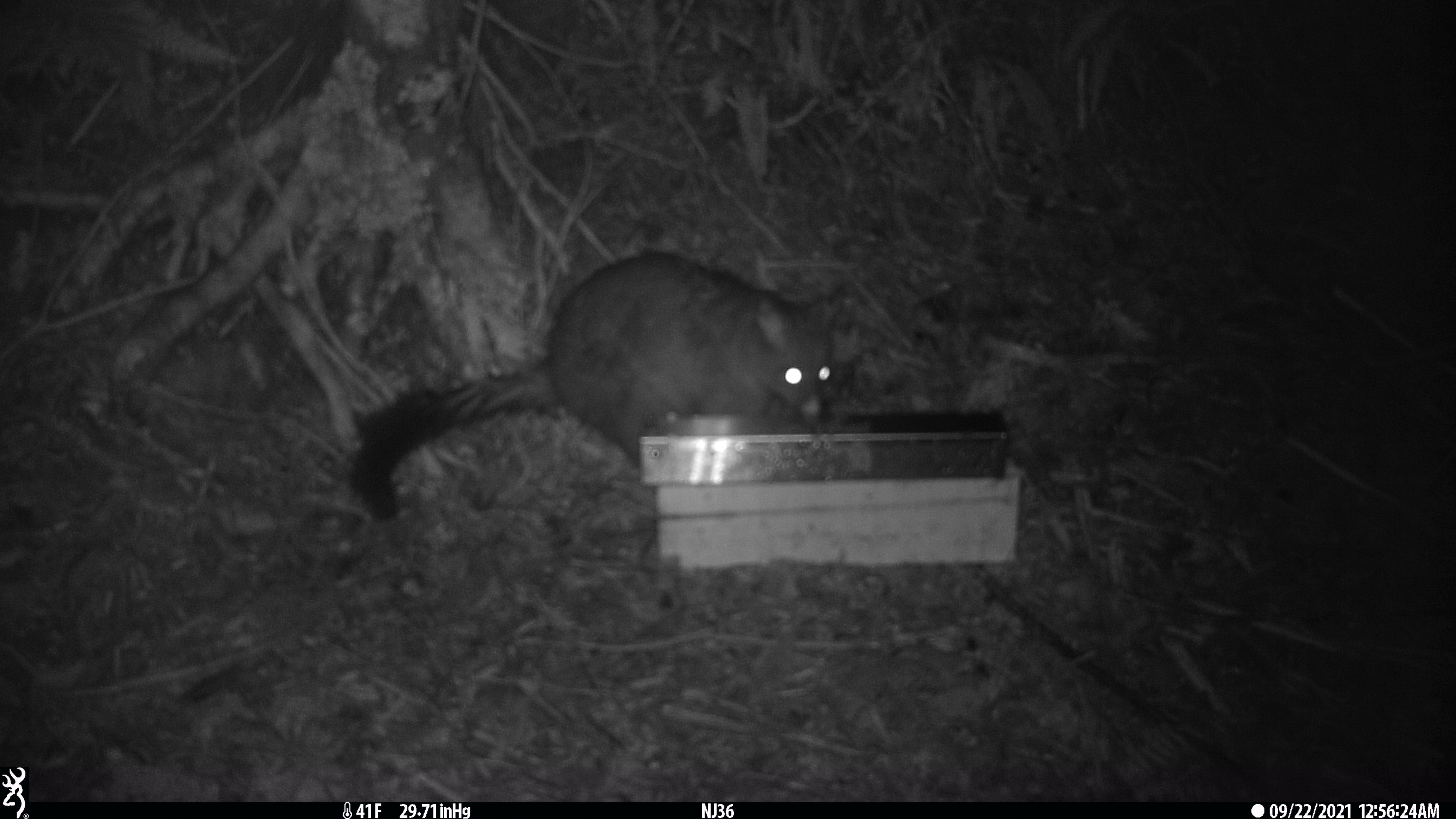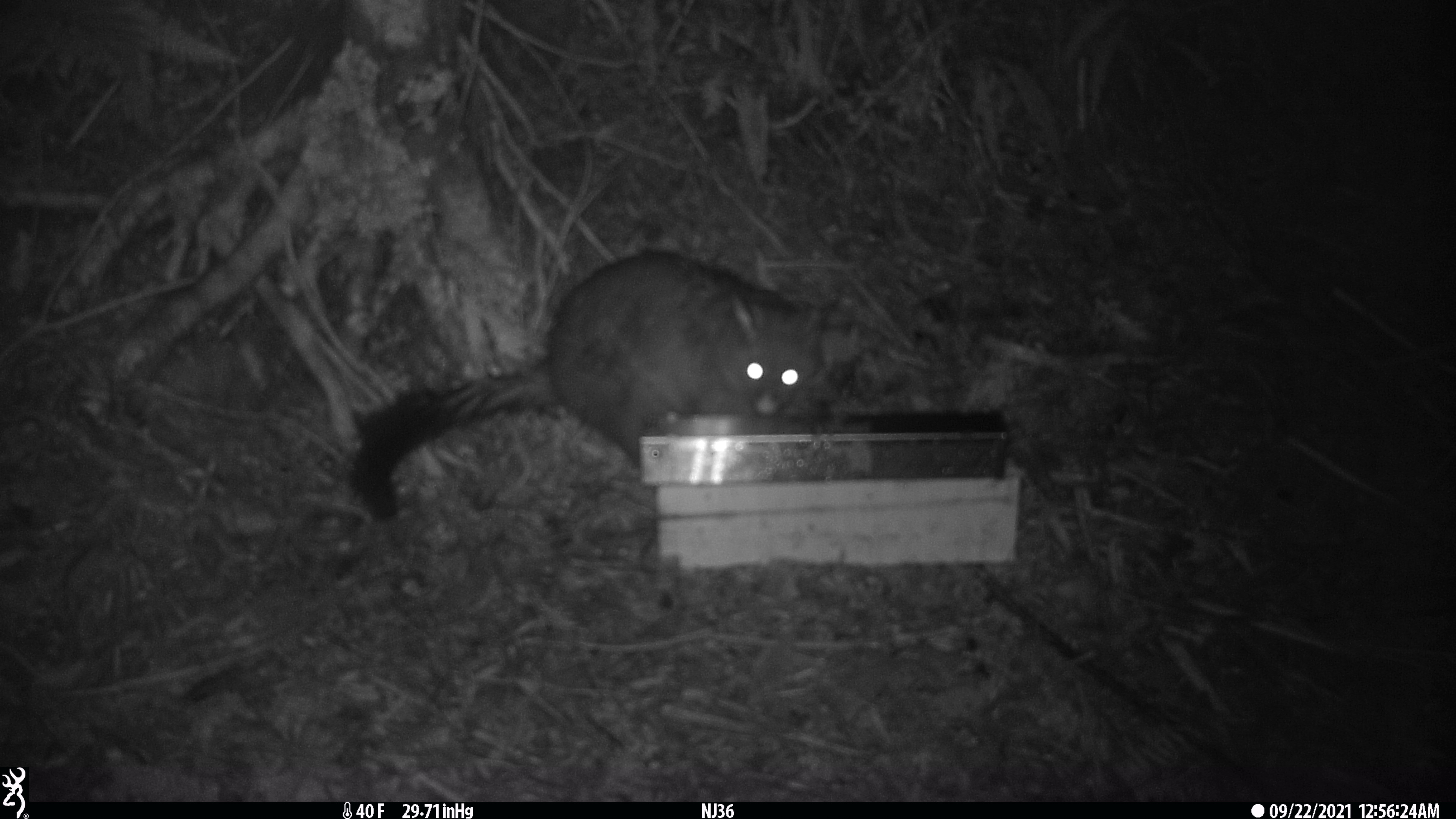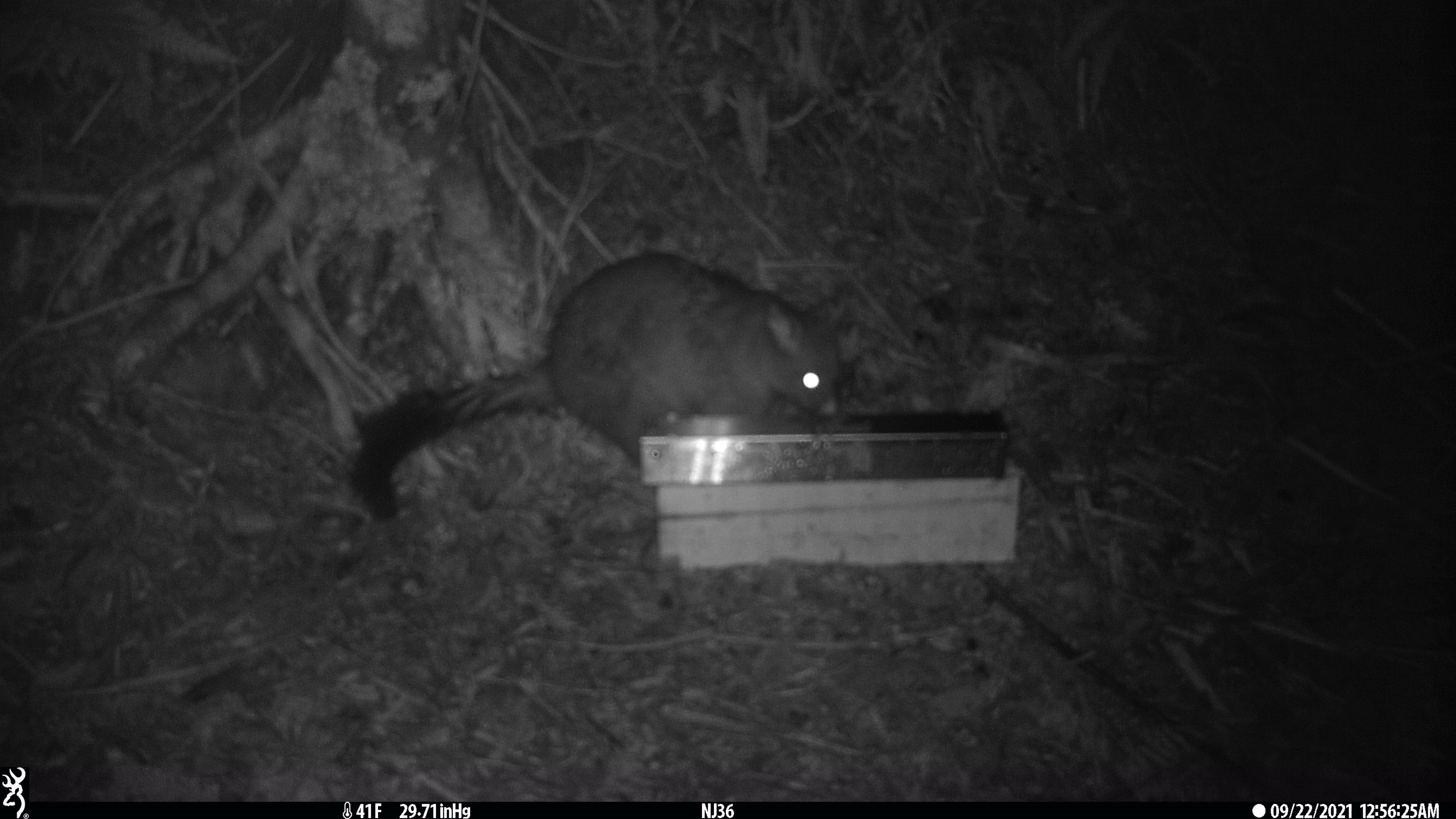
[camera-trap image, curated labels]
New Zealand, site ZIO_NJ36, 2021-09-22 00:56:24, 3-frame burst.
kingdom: Animalia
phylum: Chordata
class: Mammalia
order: Diprotodontia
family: Phalangeridae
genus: Trichosurus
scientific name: Trichosurus vulpecula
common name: common brushtail possum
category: possum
Possum (common brushtail possum) (Trichosurus vulpecula).